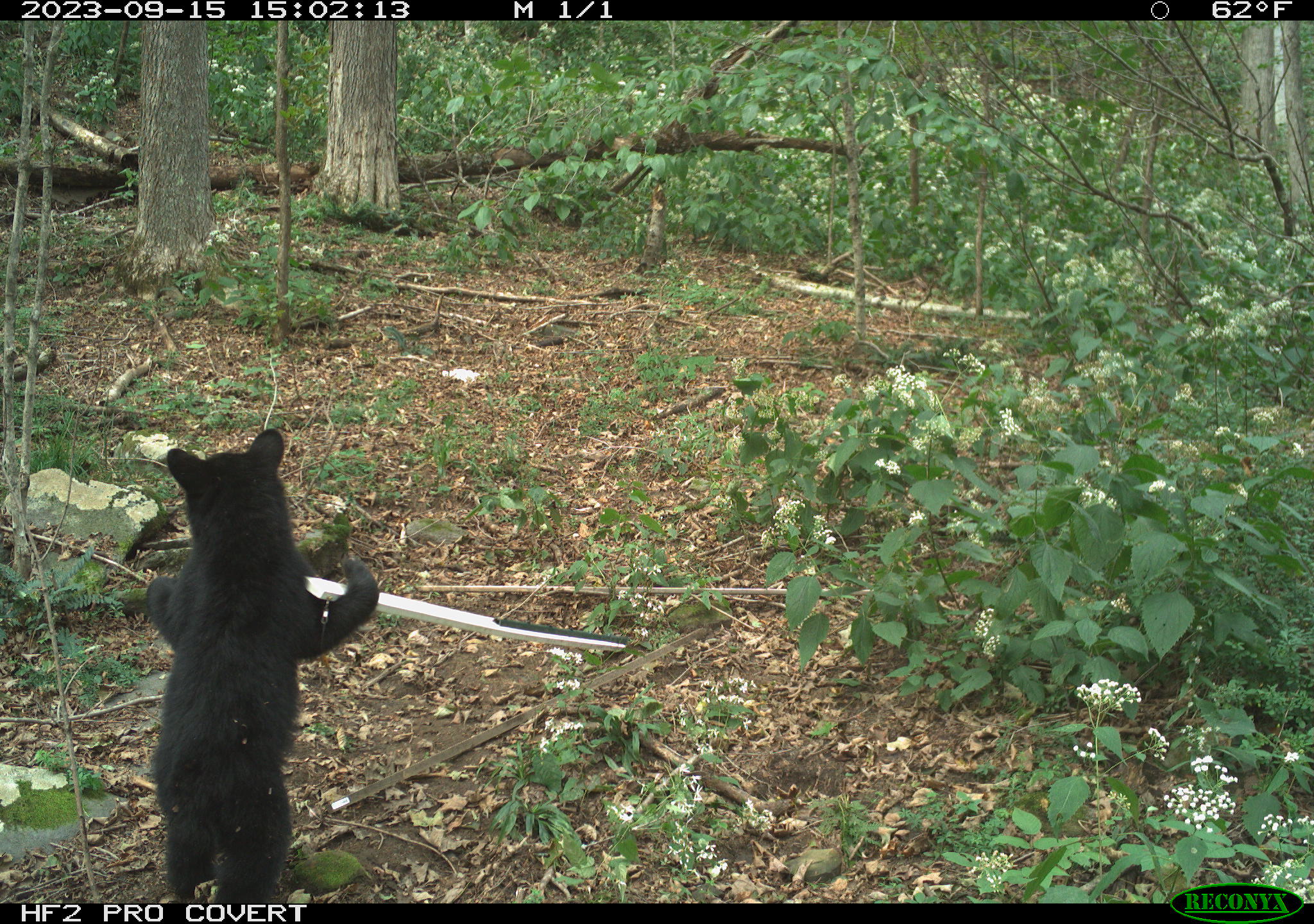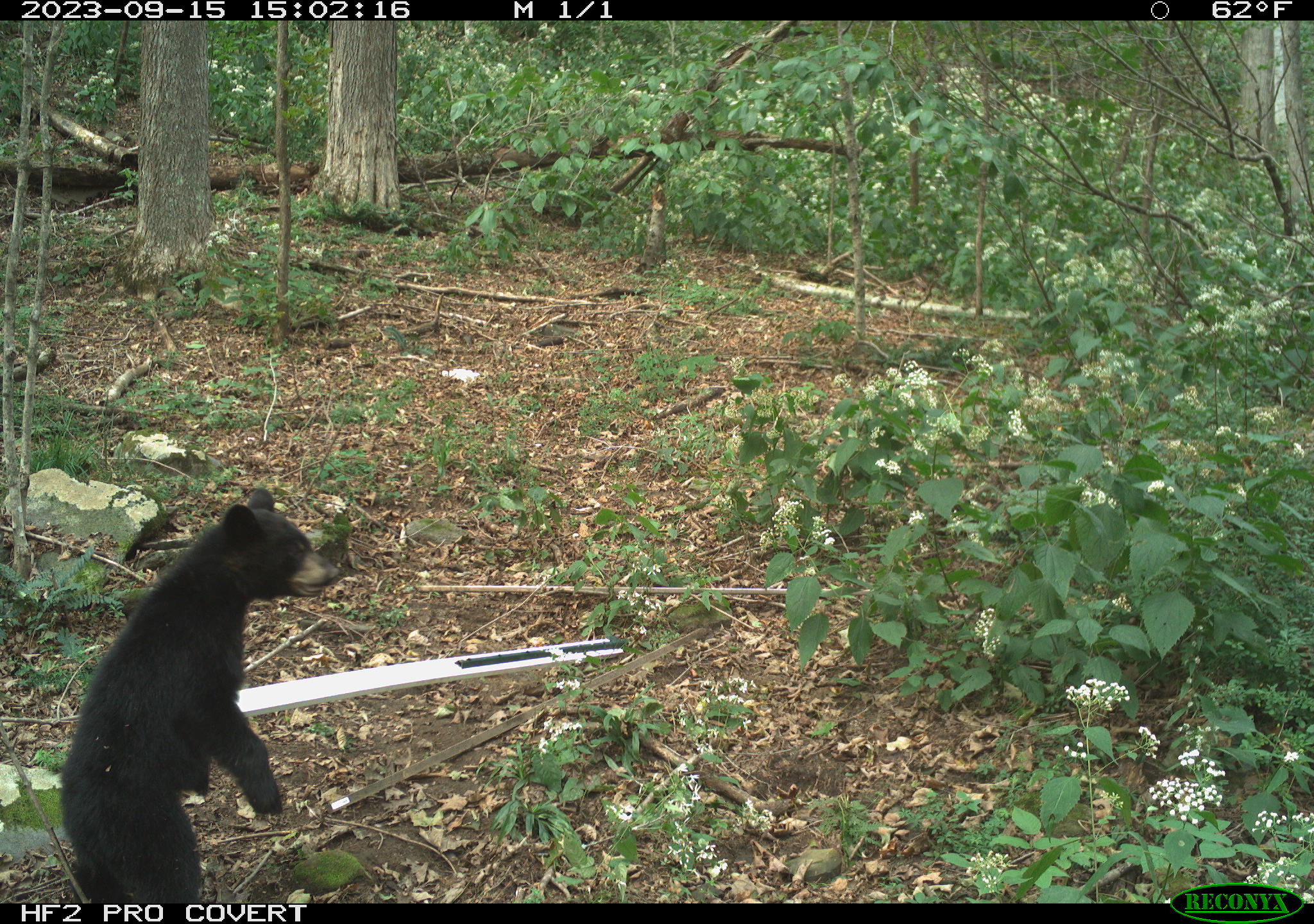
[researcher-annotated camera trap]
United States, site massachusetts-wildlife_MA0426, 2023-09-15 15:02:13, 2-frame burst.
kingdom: Animalia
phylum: Chordata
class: Mammalia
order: Carnivora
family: Ursidae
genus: Ursus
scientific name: Ursus americanus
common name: black bear